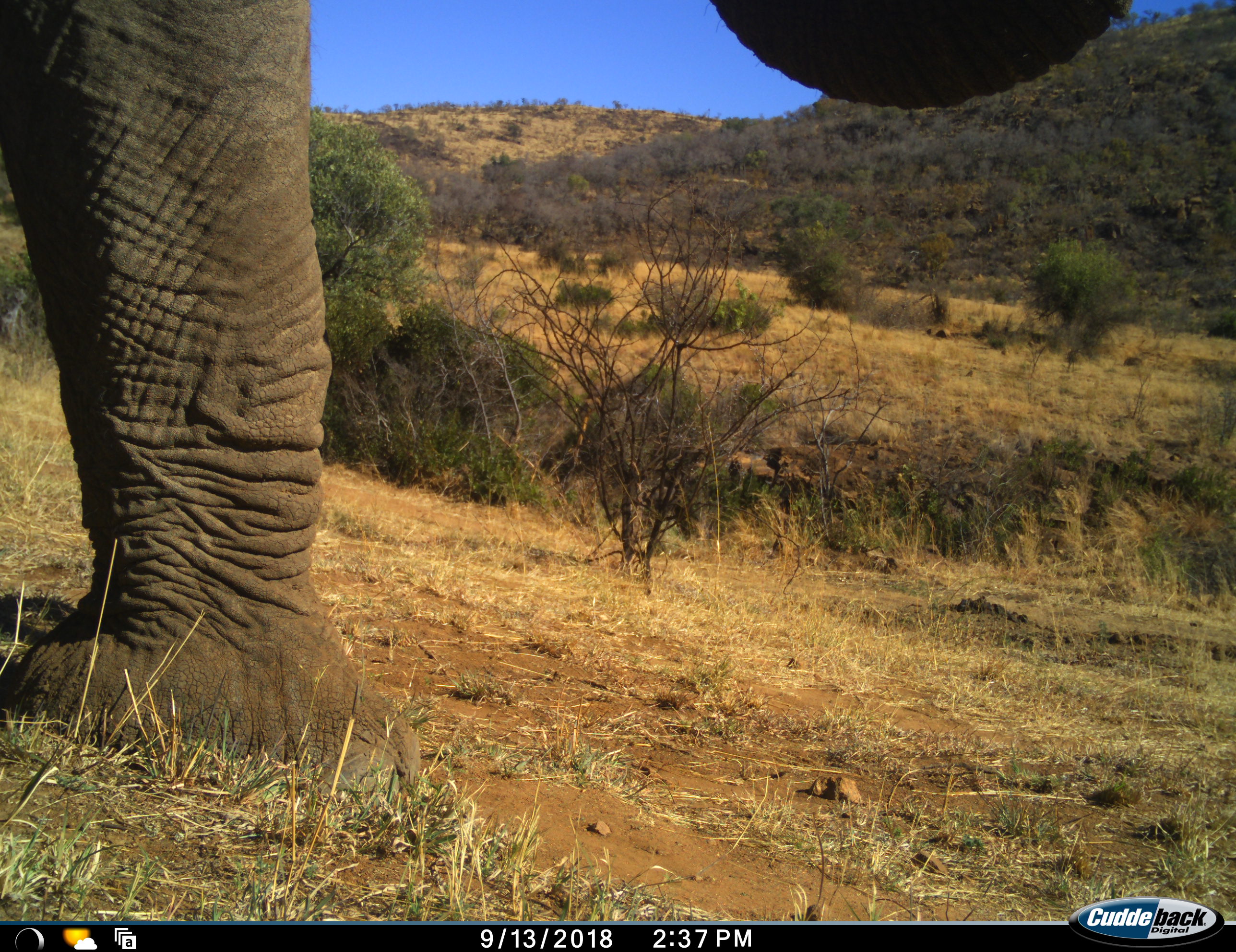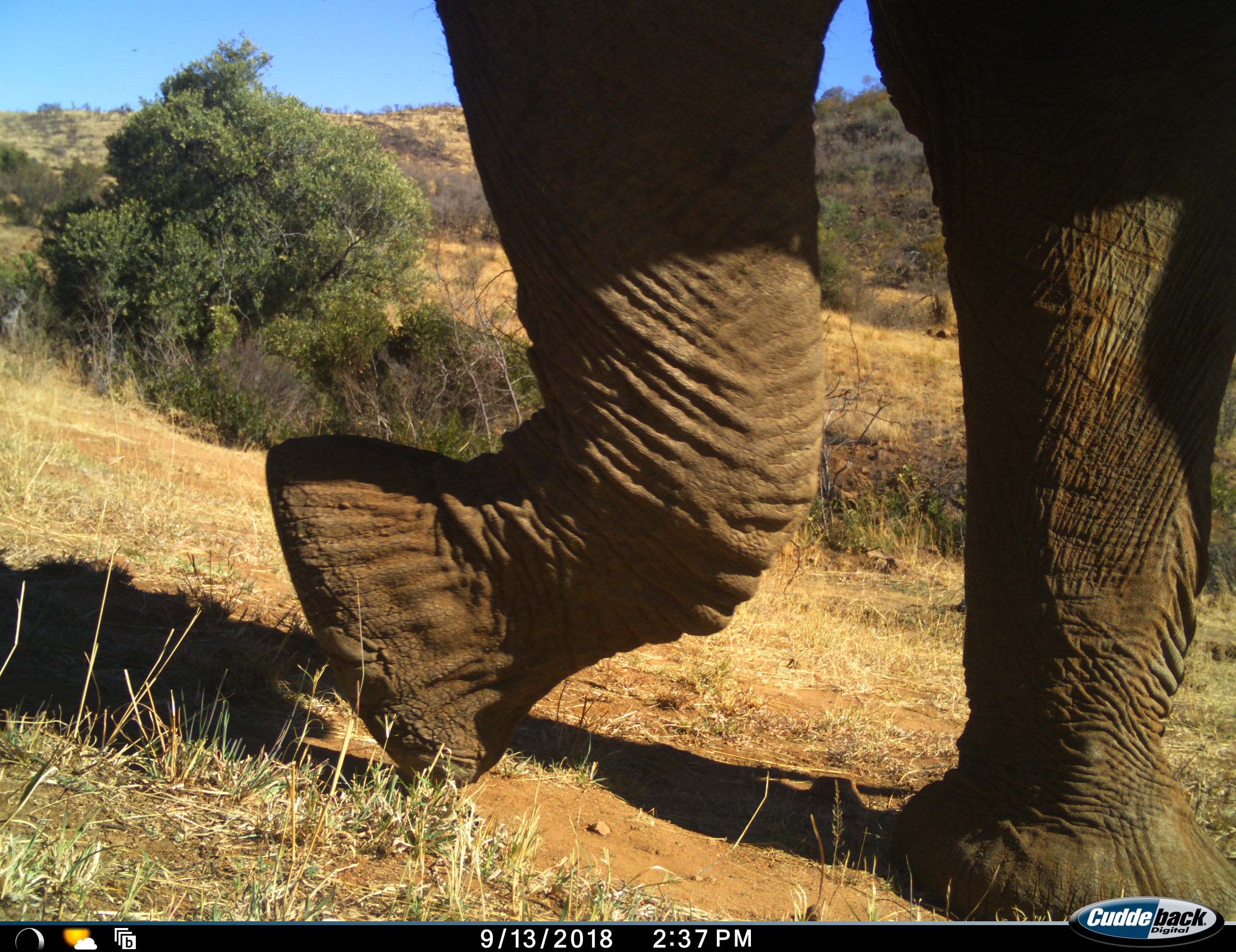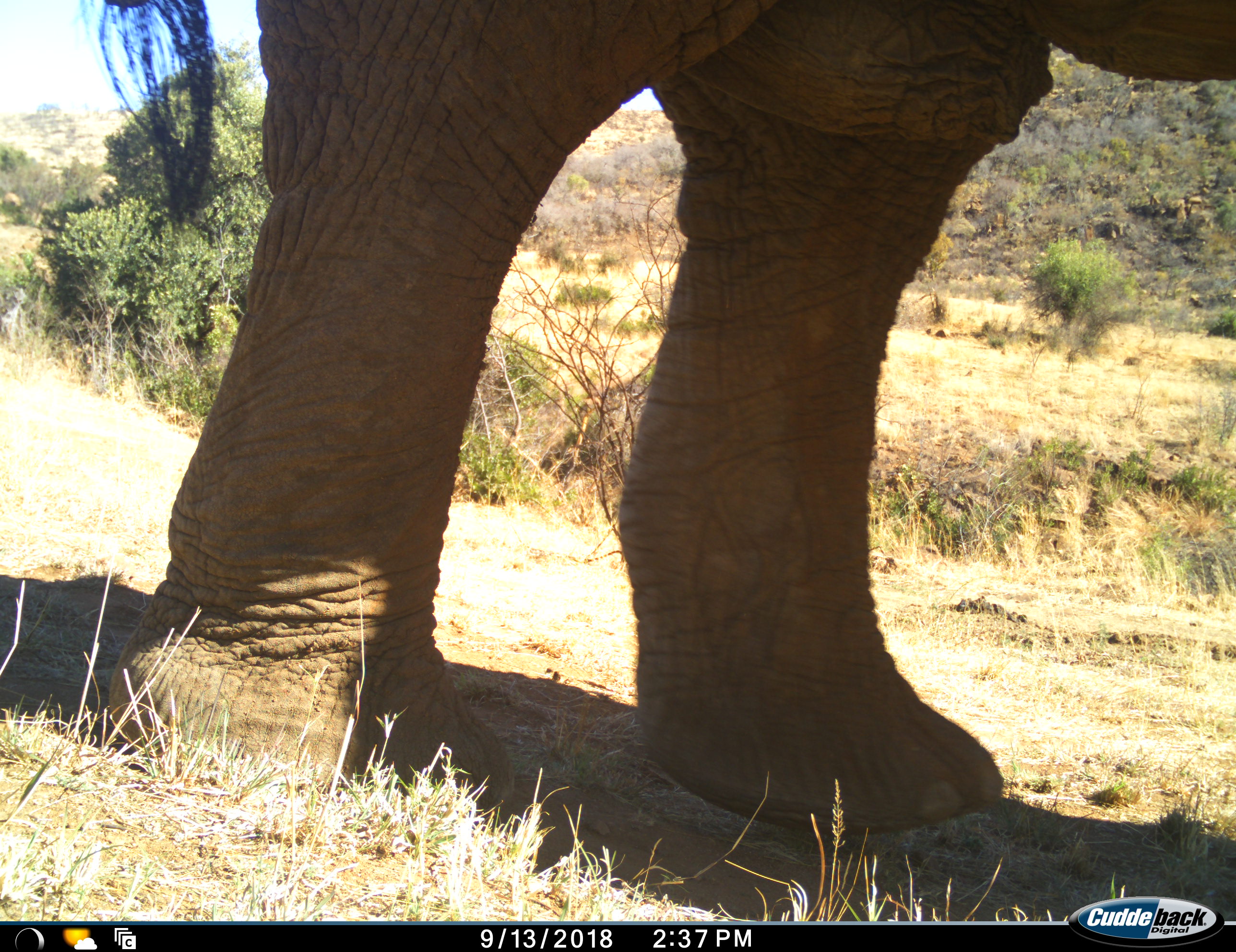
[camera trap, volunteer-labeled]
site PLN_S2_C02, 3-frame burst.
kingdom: Animalia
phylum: Chordata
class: Mammalia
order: Proboscidea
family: Elephantidae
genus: Loxodonta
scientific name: Loxodonta africana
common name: african bush elephant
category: elephant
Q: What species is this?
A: Elephant (african bush elephant) (Loxodonta africana).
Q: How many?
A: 1.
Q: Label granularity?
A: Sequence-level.